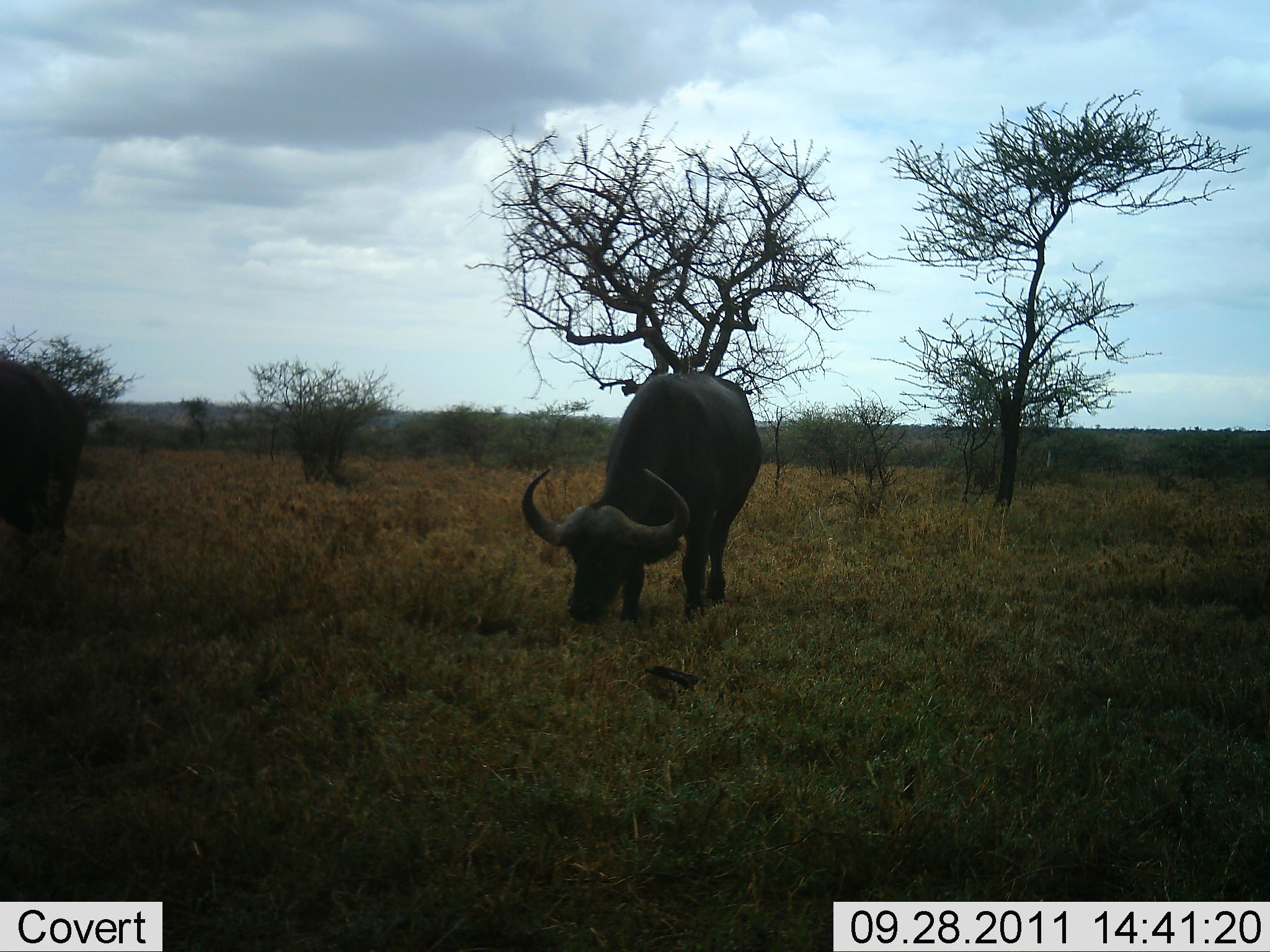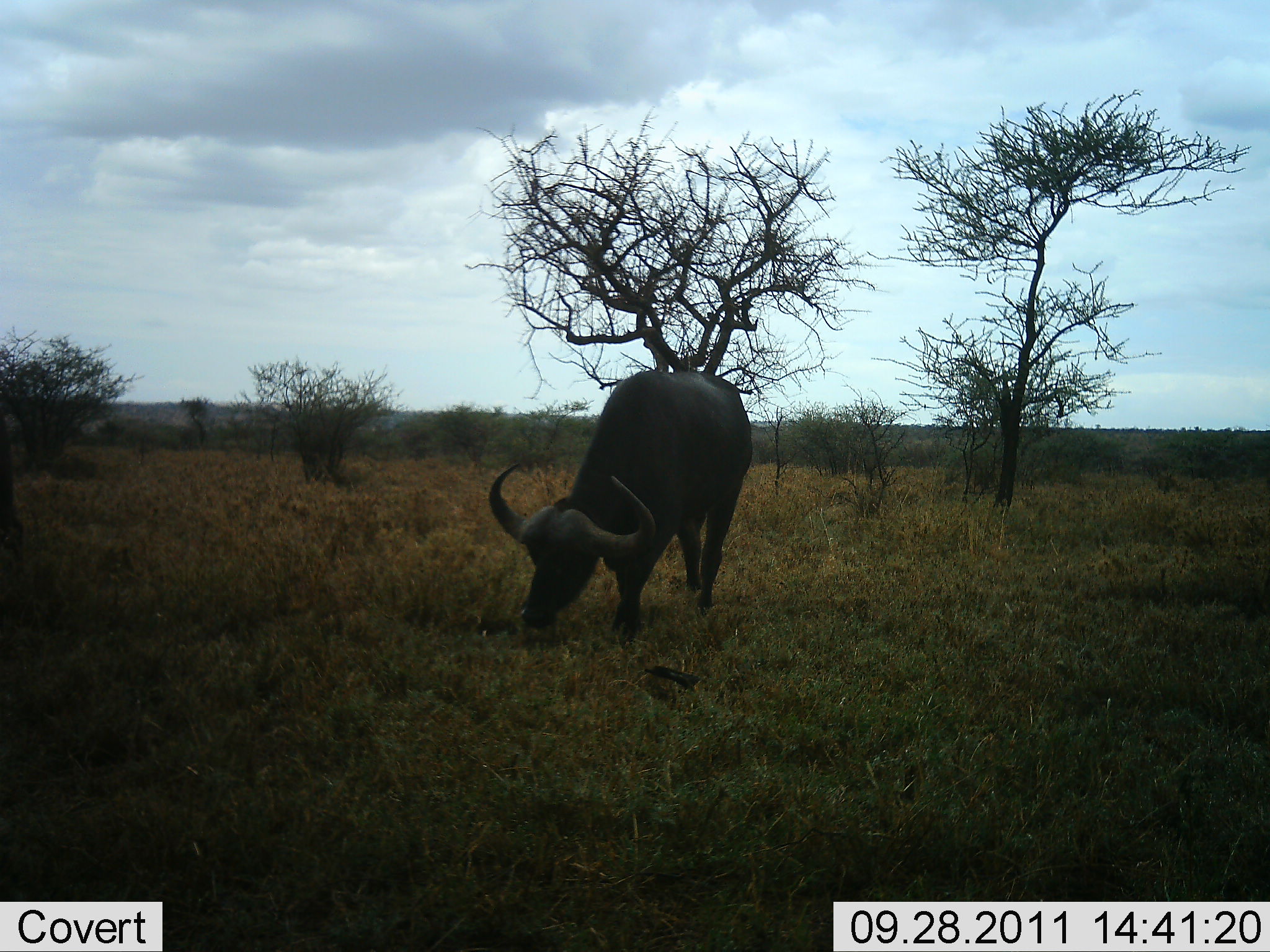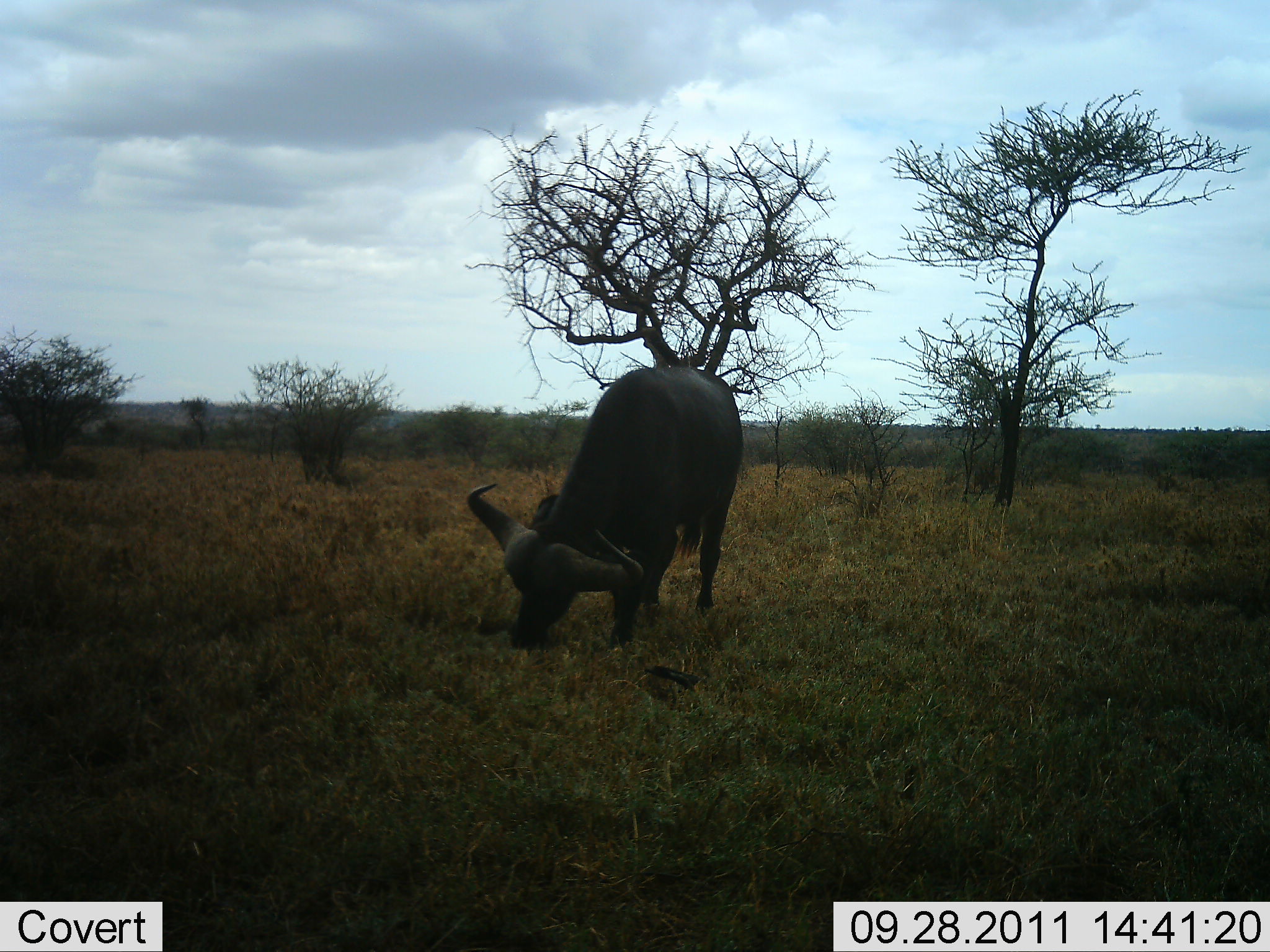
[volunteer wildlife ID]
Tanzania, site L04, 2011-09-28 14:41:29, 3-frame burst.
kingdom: Animalia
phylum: Chordata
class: Mammalia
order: Artiodactyla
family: Bovidae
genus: Syncerus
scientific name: Syncerus caffer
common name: cape buffalo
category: buffalo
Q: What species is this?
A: Buffalo (cape buffalo) (Syncerus caffer).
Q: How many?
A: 2.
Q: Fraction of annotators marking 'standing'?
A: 27%.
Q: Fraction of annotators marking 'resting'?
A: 0%.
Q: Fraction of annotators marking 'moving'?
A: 45%.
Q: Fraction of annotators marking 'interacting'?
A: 0%.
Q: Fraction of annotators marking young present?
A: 0%.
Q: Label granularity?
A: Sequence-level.